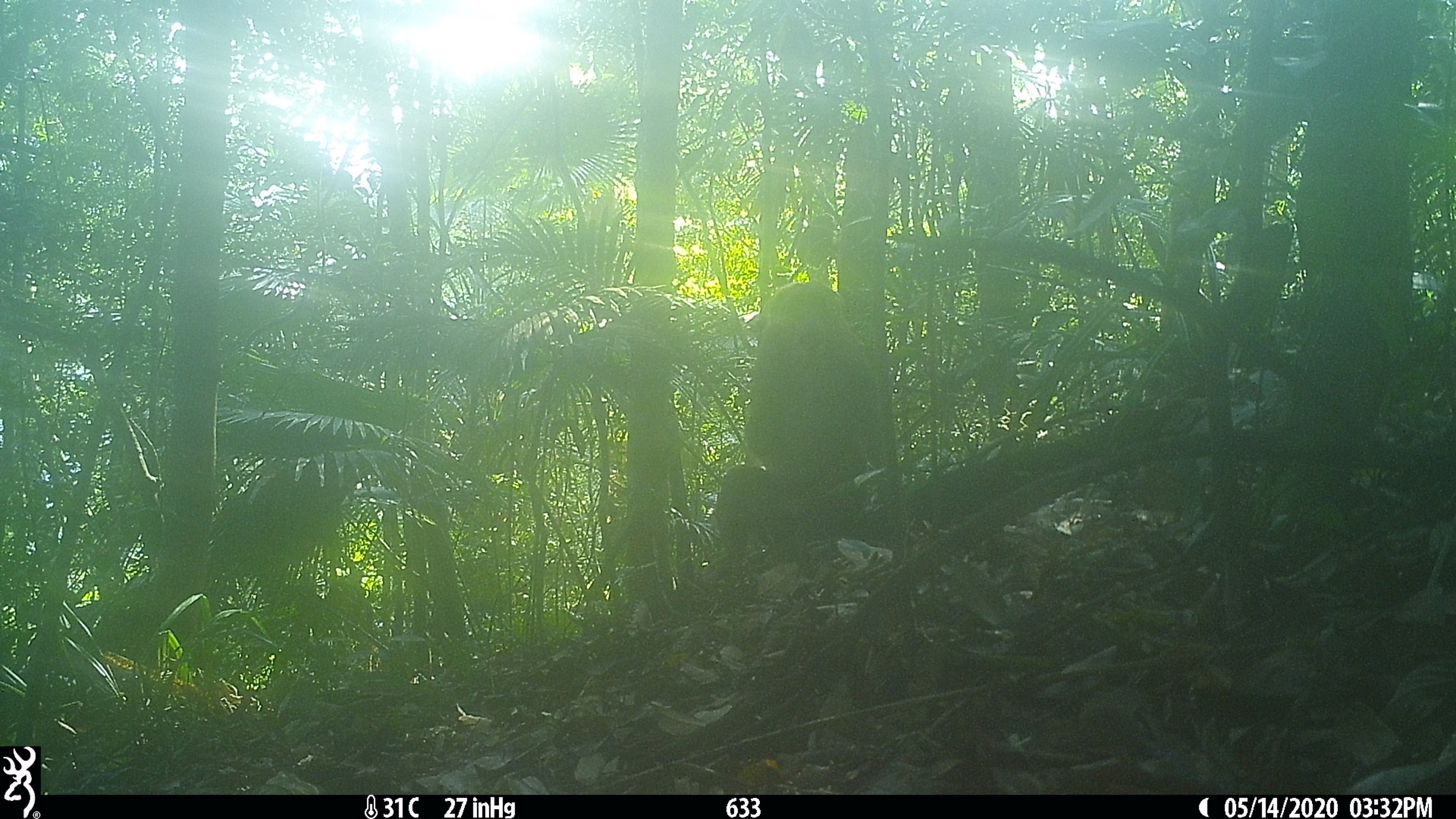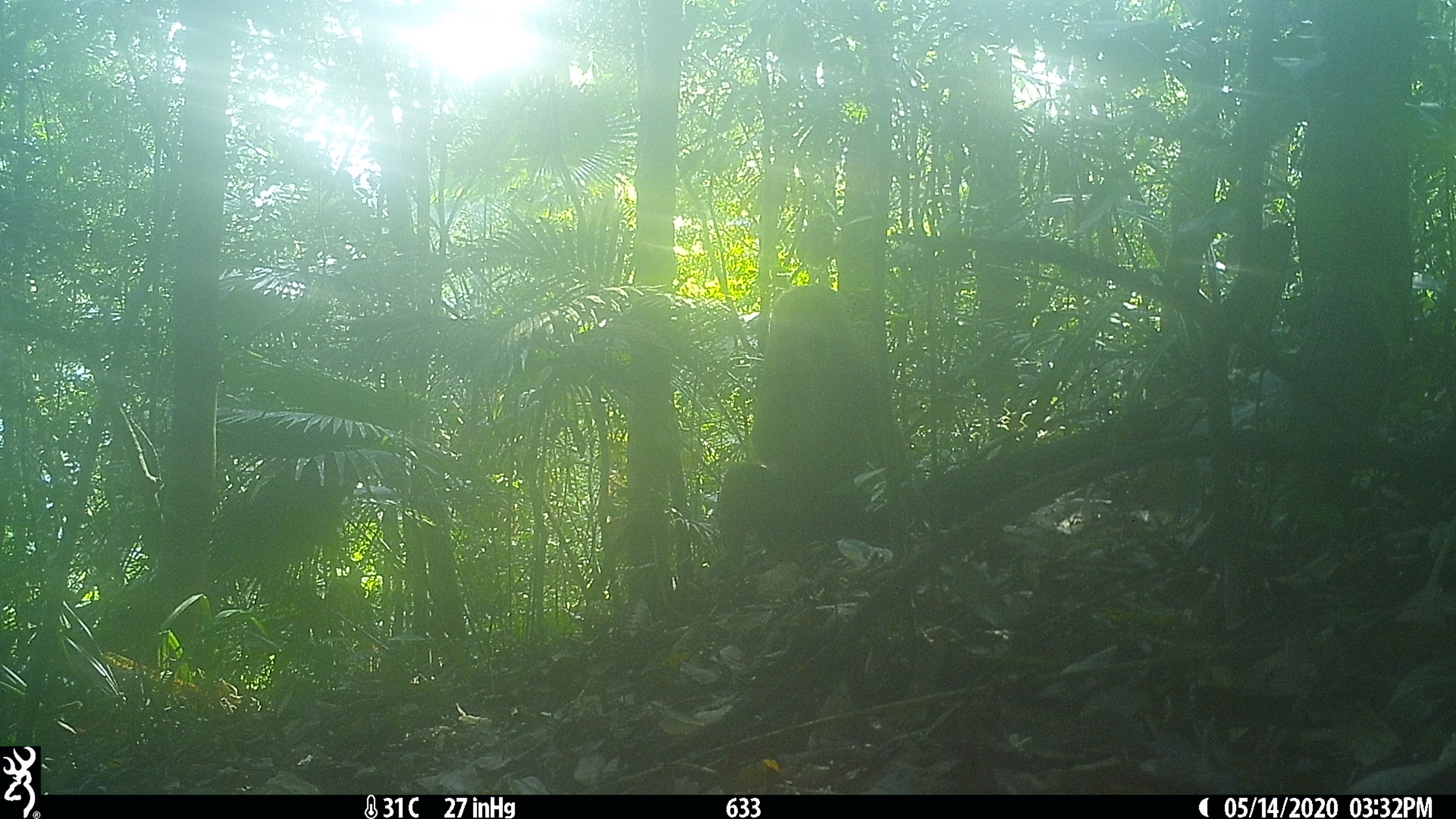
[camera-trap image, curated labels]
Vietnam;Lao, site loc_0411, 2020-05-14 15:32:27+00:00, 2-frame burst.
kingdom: Animalia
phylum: Chordata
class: Mammalia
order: Primates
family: Cercopithecidae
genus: Macaca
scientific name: Macaca arctoides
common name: stump-tailed macaque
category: stump tailed macaque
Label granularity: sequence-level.